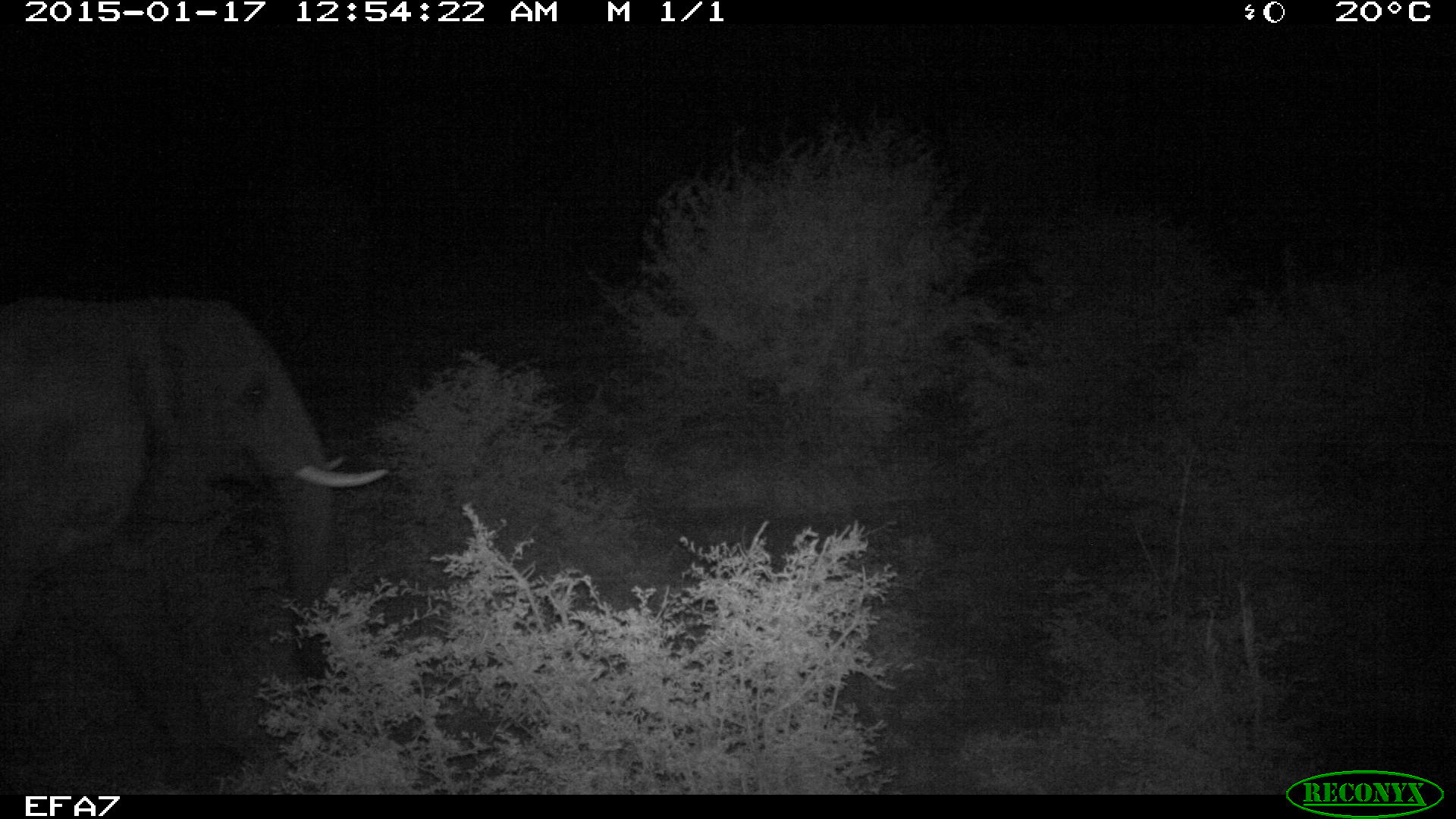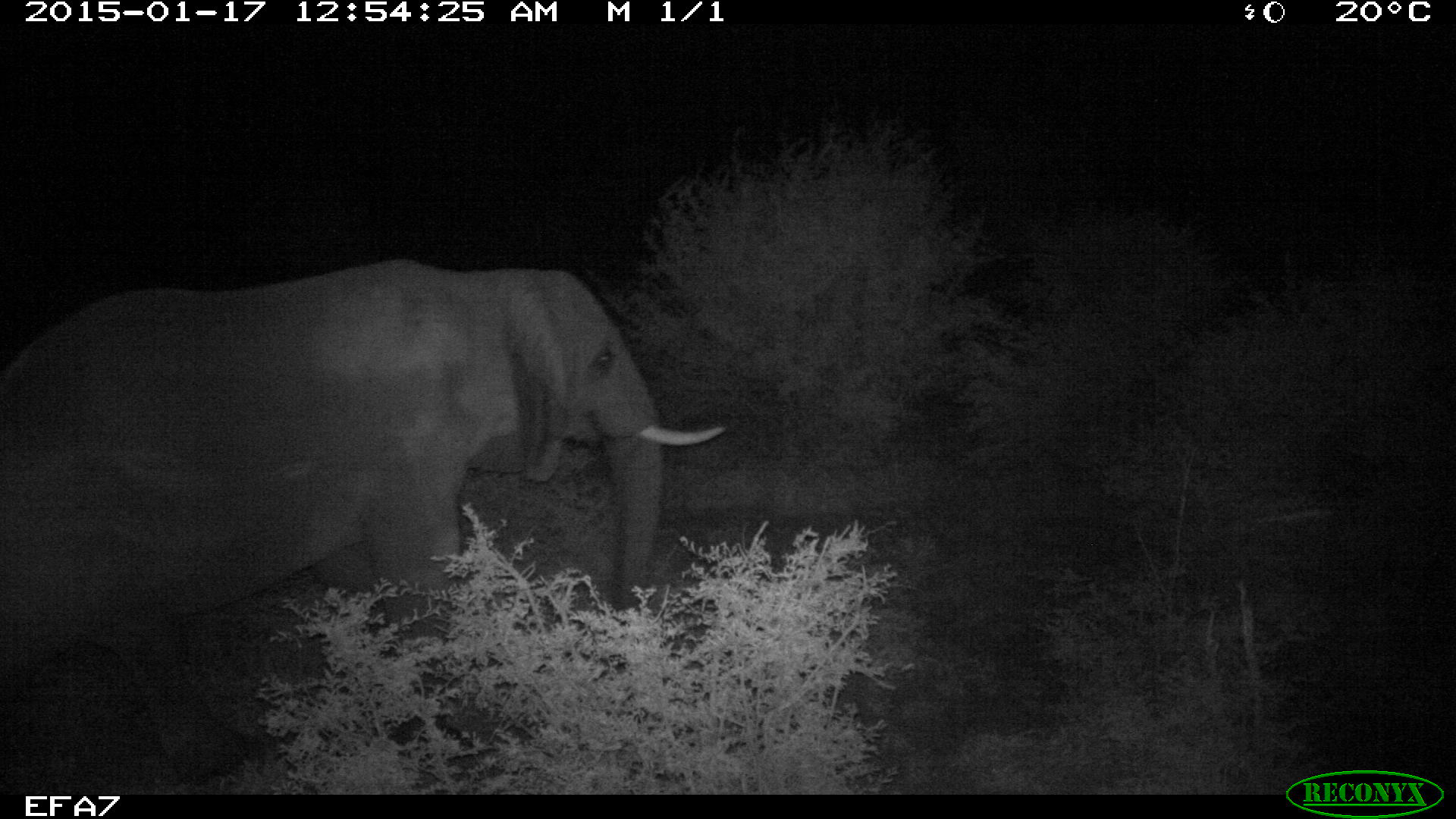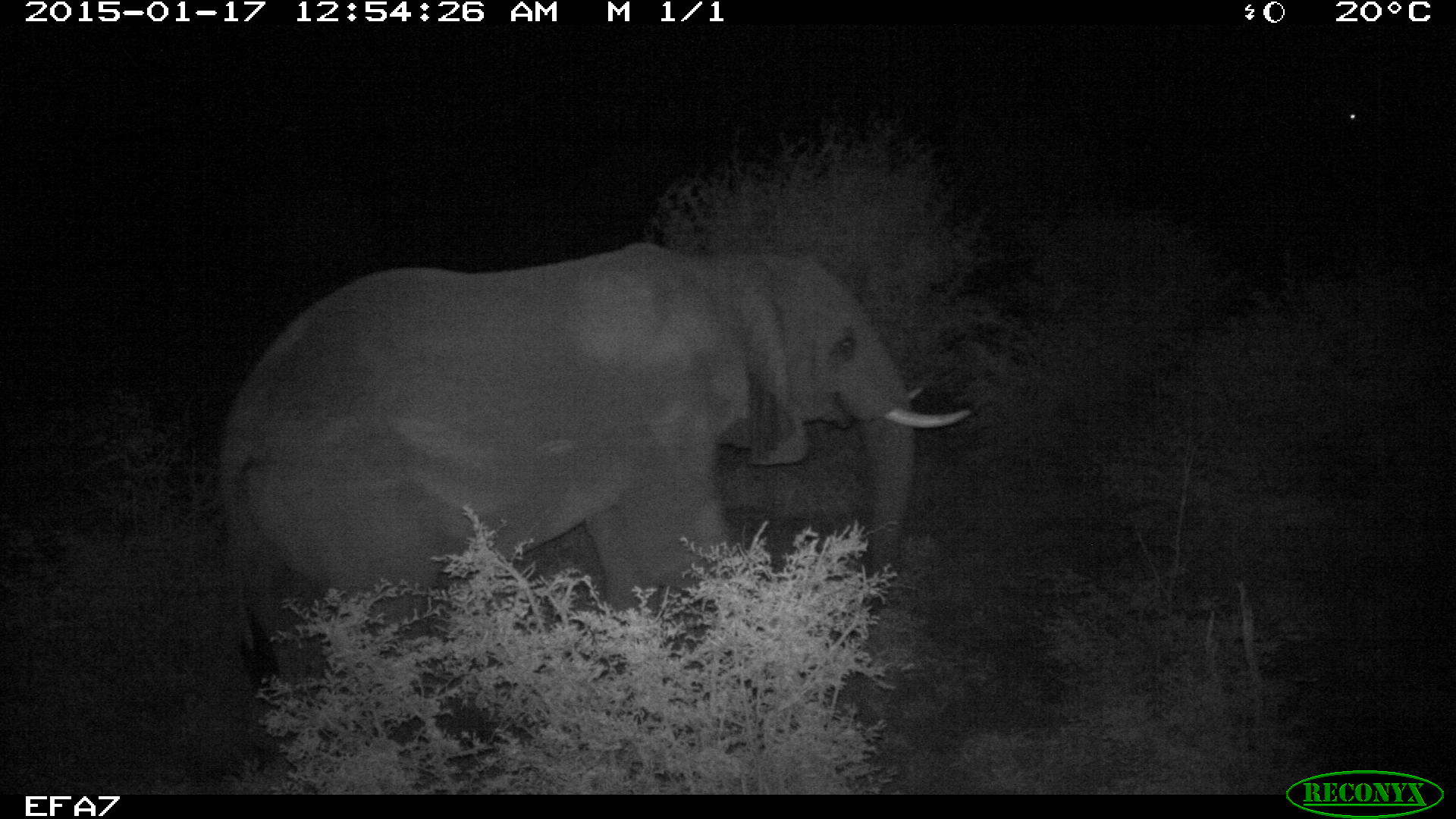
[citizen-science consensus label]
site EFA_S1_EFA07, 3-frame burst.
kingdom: Animalia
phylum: Chordata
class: Mammalia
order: Proboscidea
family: Elephantidae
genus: Loxodonta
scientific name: Loxodonta africana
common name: african bush elephant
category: elephant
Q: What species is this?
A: Elephant (african bush elephant) (Loxodonta africana).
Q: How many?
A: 1.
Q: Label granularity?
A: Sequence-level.